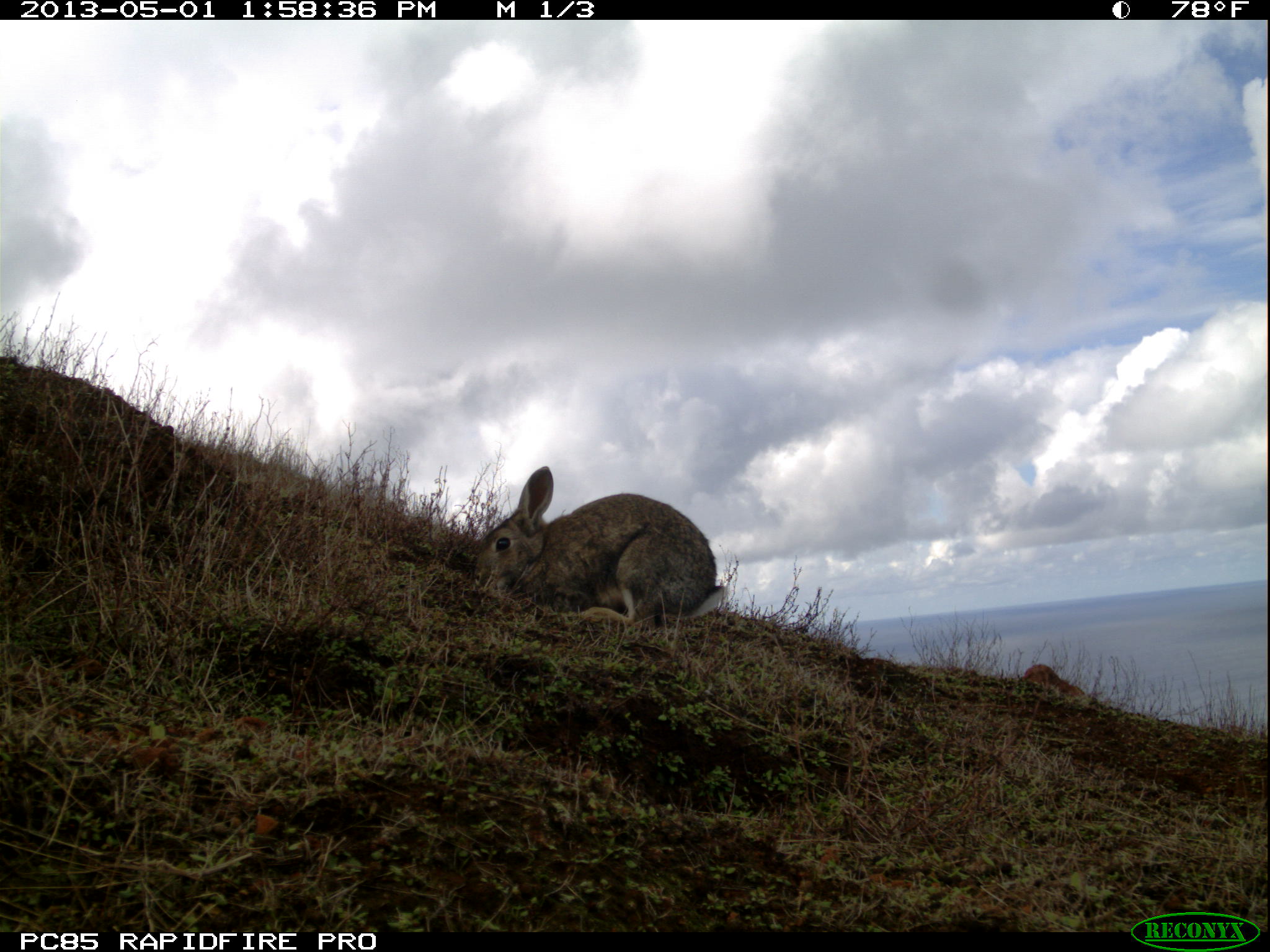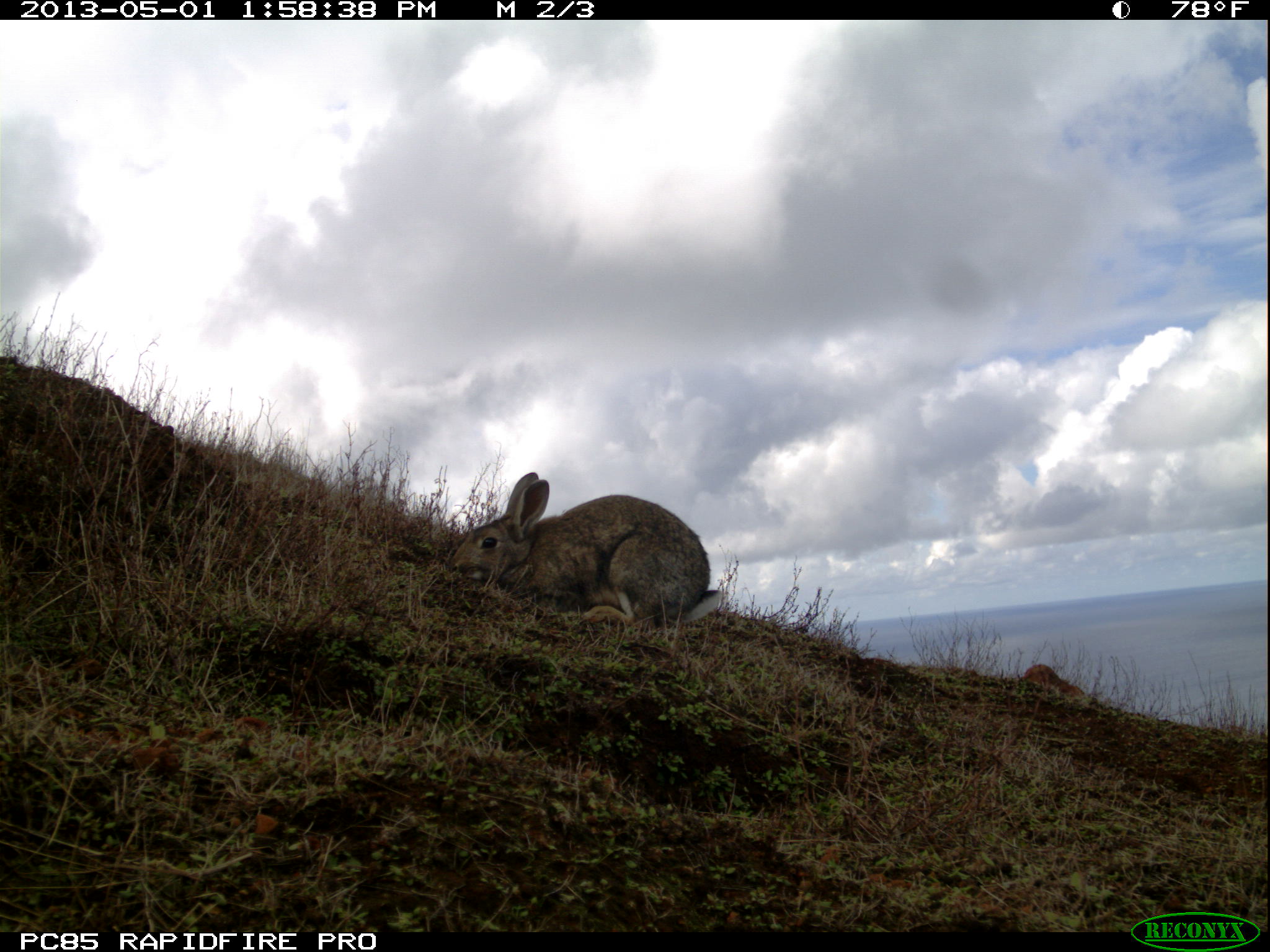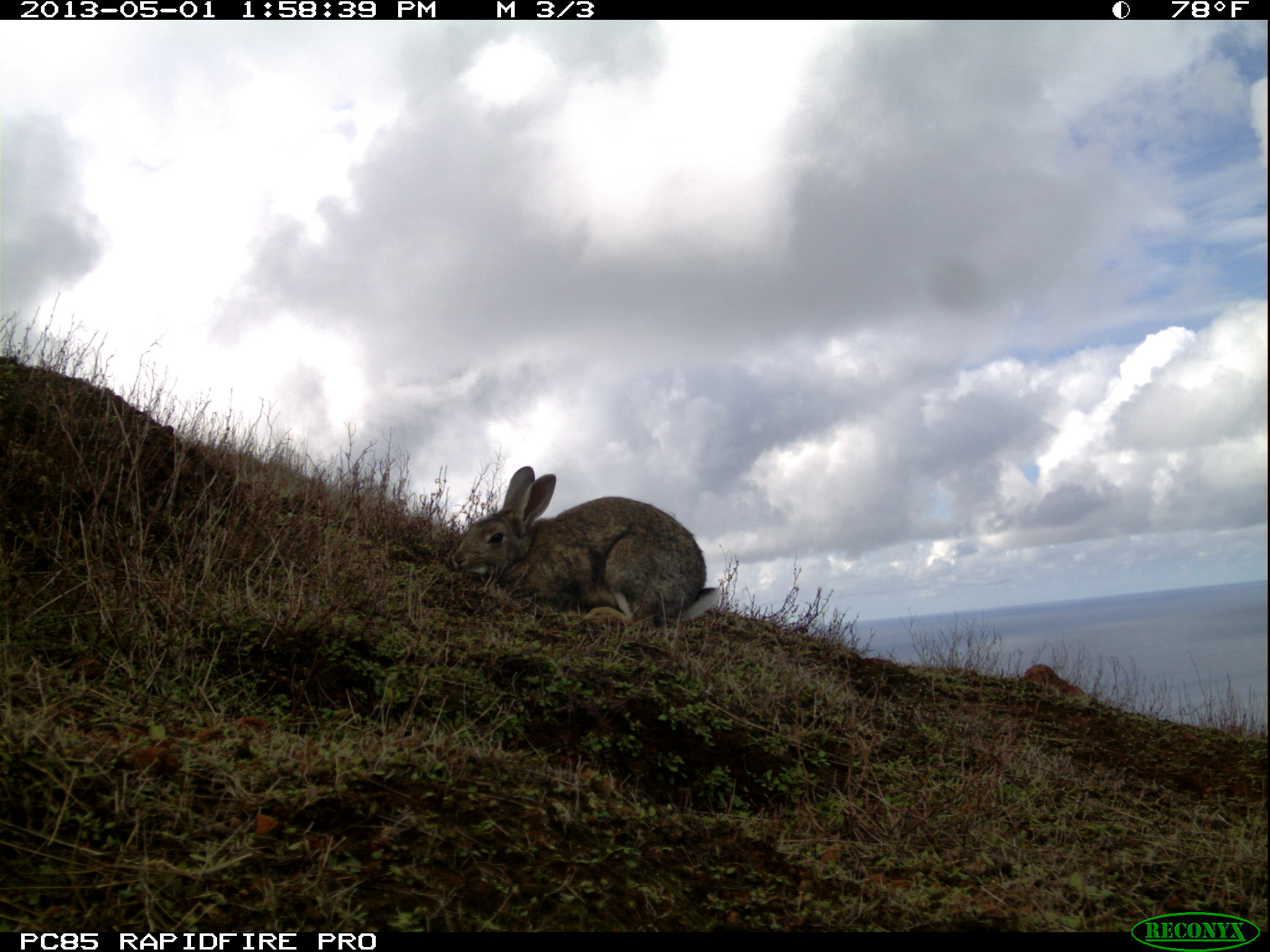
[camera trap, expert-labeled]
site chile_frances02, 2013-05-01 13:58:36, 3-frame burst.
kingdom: Animalia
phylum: Chordata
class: Mammalia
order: Lagomorpha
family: Leporidae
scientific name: Leporidae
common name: rabbits and hares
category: rabbit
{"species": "rabbit (rabbits and hares) (Leporidae)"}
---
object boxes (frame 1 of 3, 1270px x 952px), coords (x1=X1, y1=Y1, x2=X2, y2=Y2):
rabbit: (x1=469, y1=464, x2=729, y2=630)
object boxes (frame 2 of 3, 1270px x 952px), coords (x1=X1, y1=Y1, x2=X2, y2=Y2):
rabbit: (x1=440, y1=469, x2=724, y2=635)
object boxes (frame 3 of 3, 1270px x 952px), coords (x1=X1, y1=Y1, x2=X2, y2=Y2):
rabbit: (x1=445, y1=464, x2=723, y2=635)